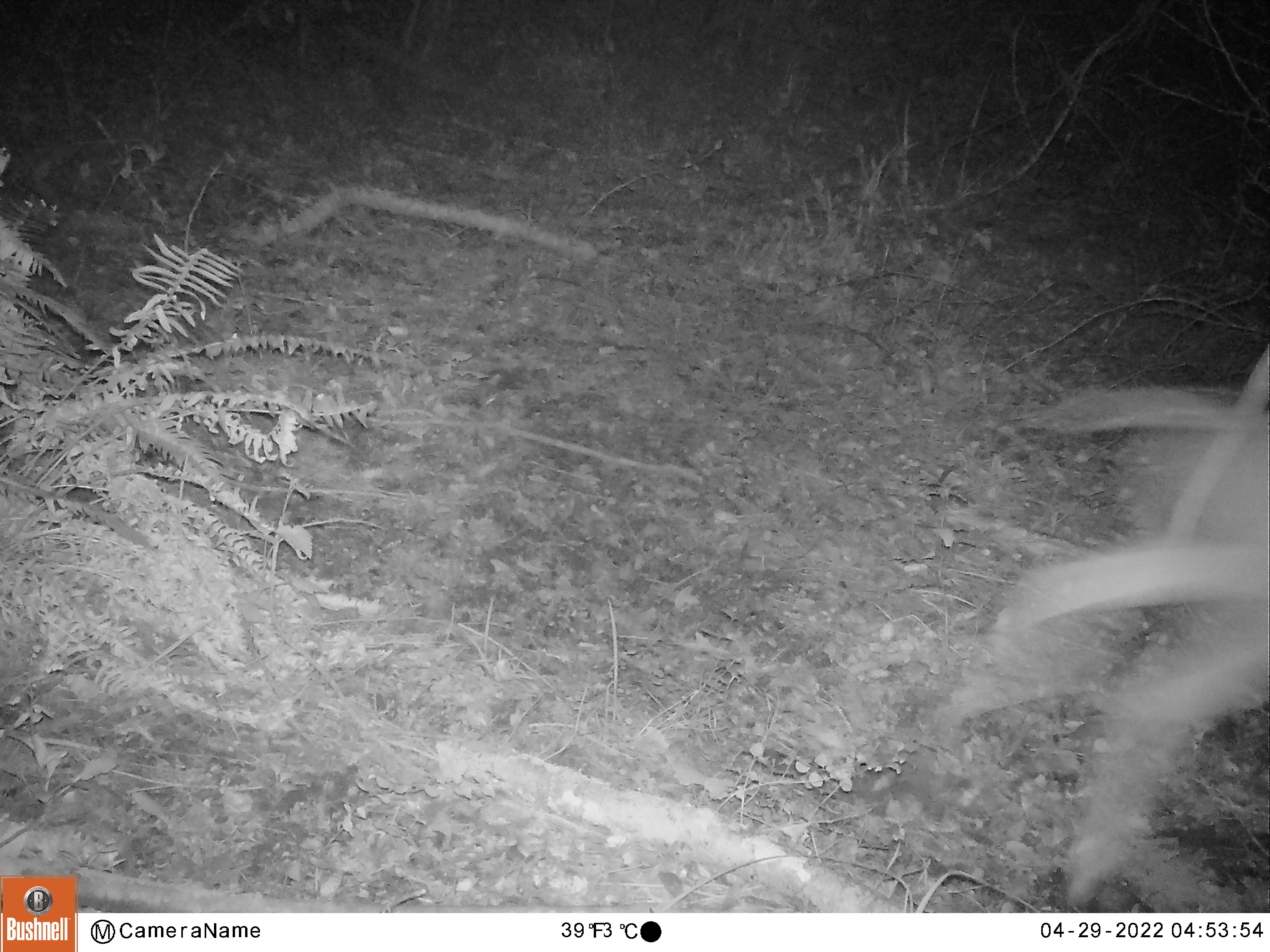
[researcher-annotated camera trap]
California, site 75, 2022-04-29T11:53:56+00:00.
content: unidentified animal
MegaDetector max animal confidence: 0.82